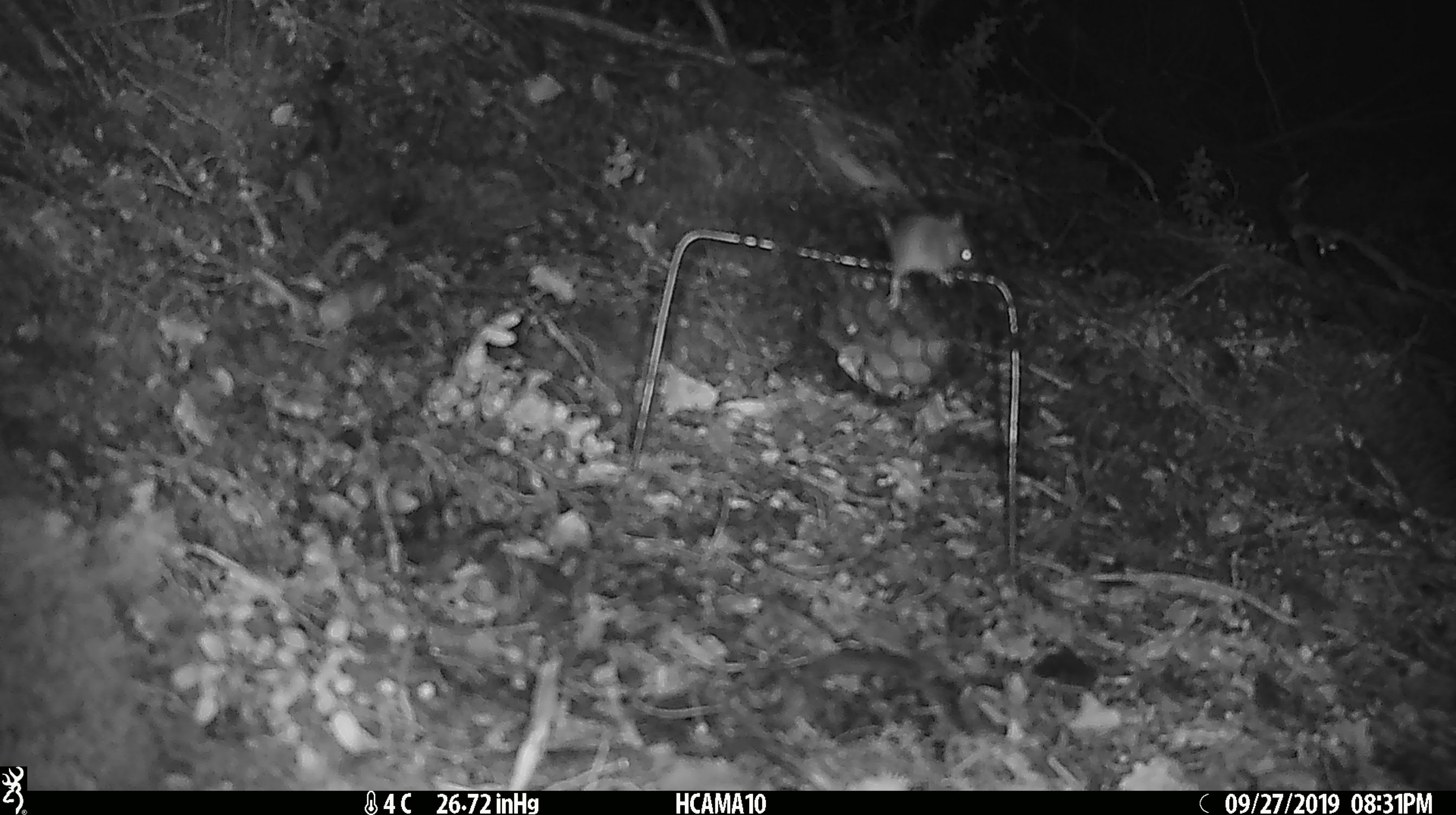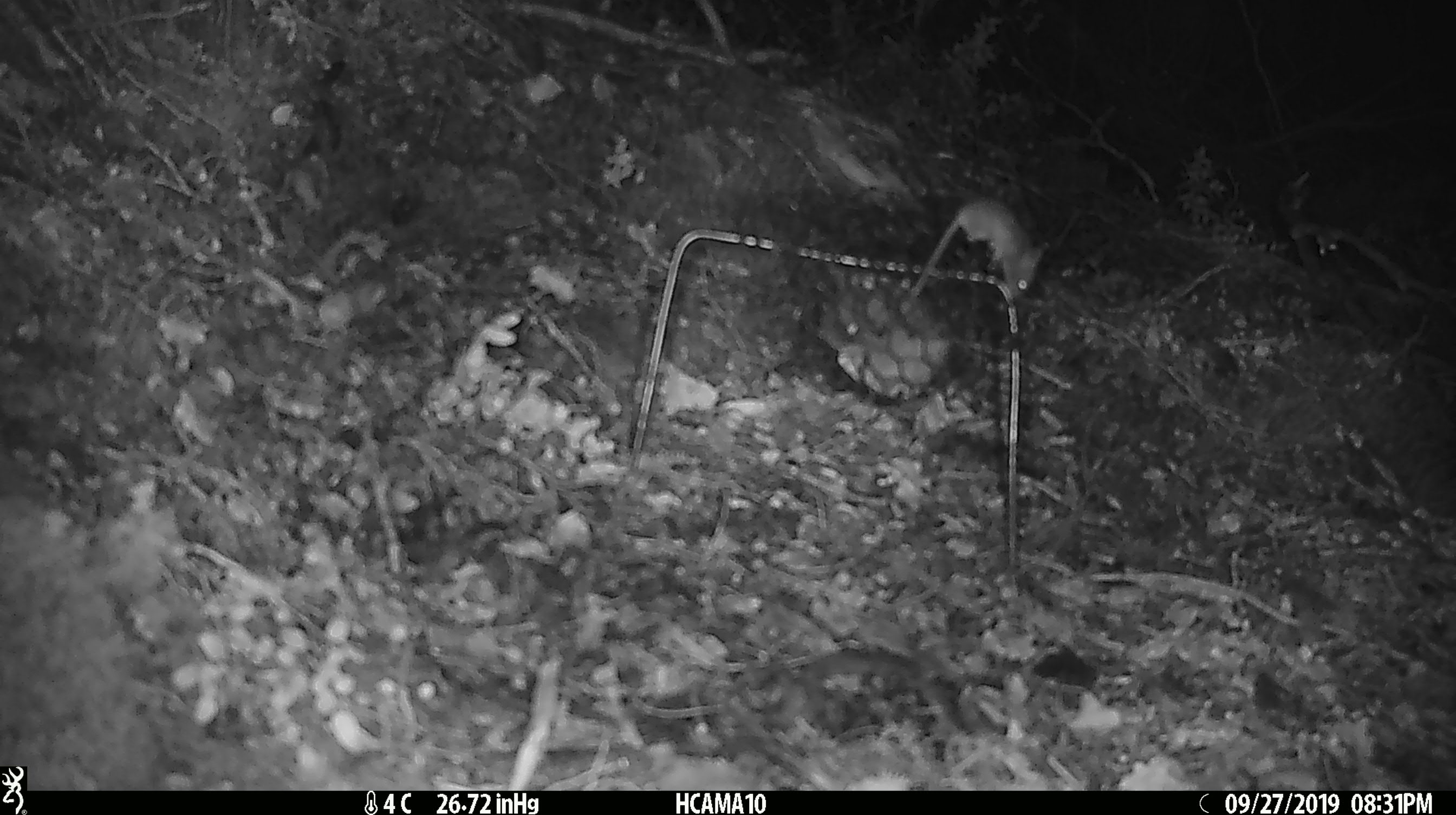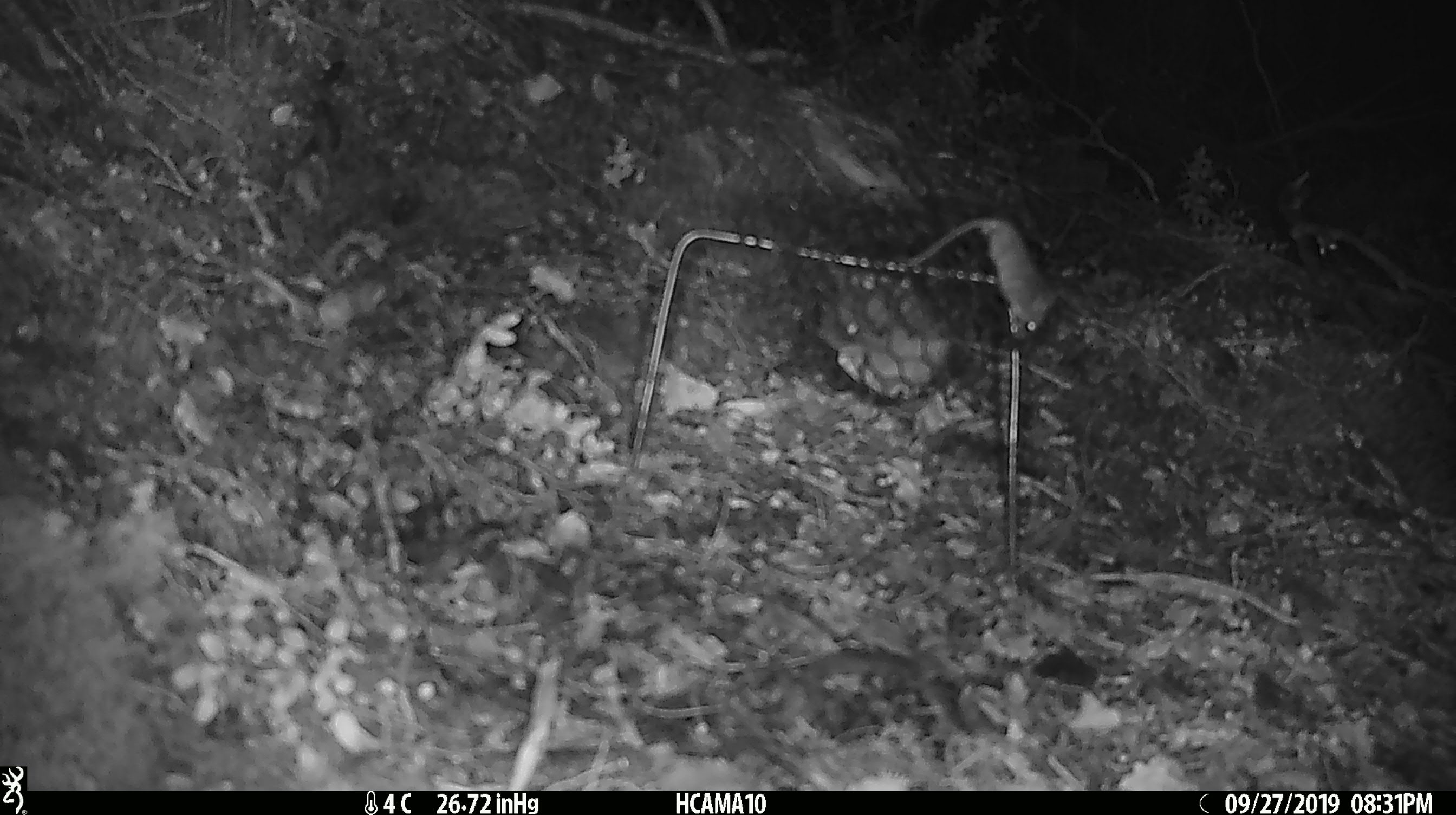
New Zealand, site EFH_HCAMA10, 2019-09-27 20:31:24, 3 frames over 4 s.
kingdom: Animalia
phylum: Chordata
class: Mammalia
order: Rodentia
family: Muridae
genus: Mus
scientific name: Mus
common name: mouse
Mouse (Mus).